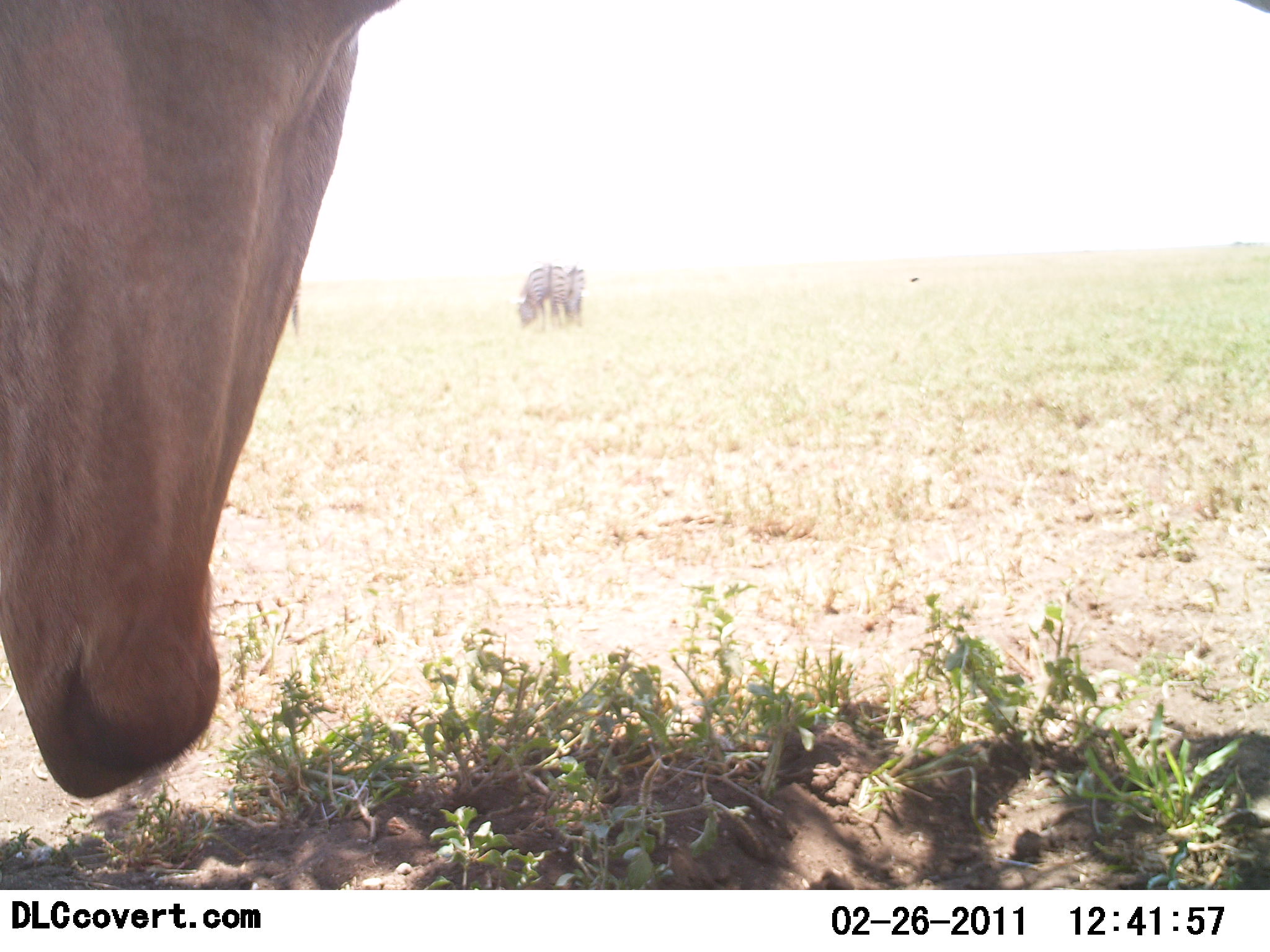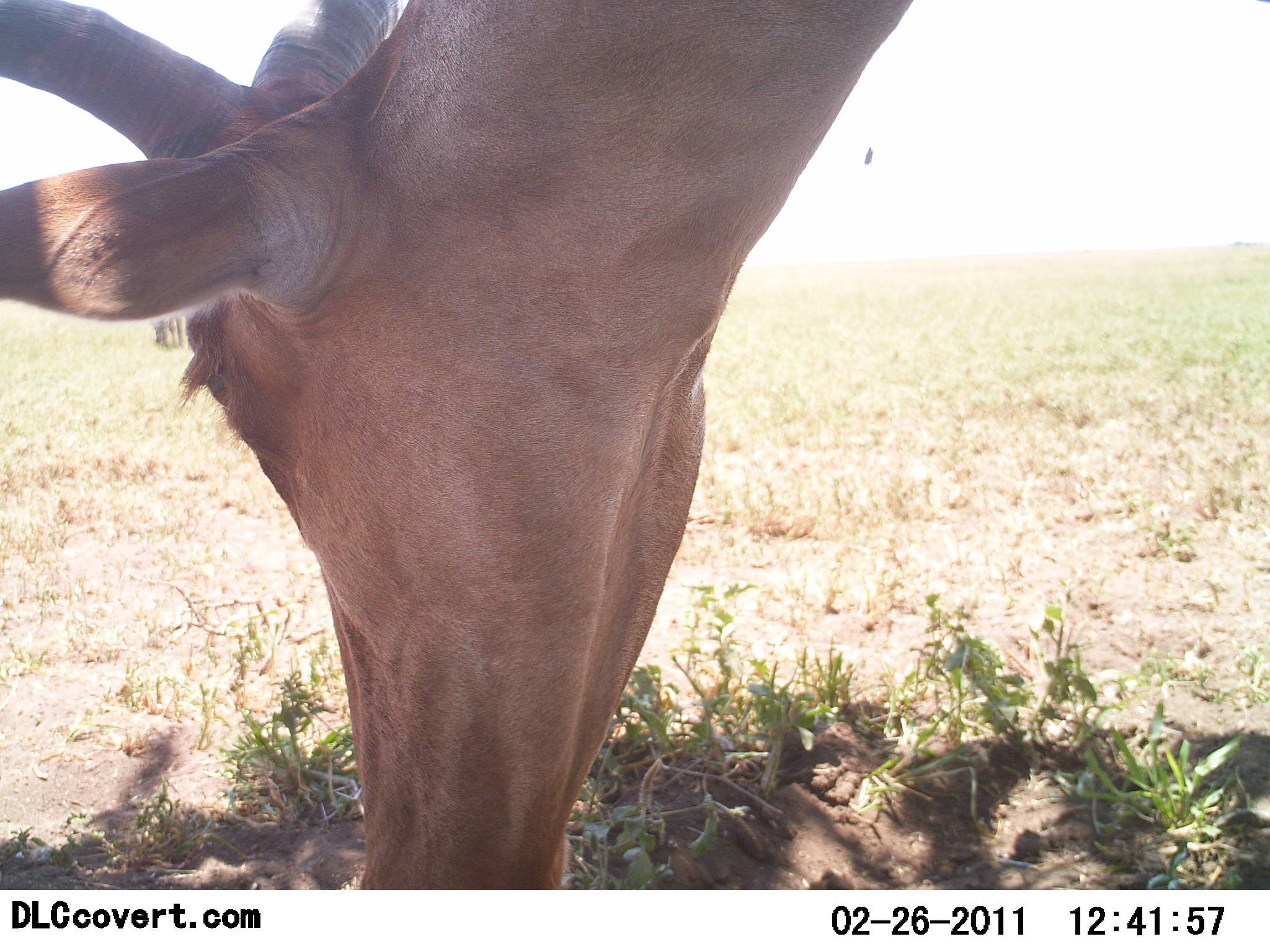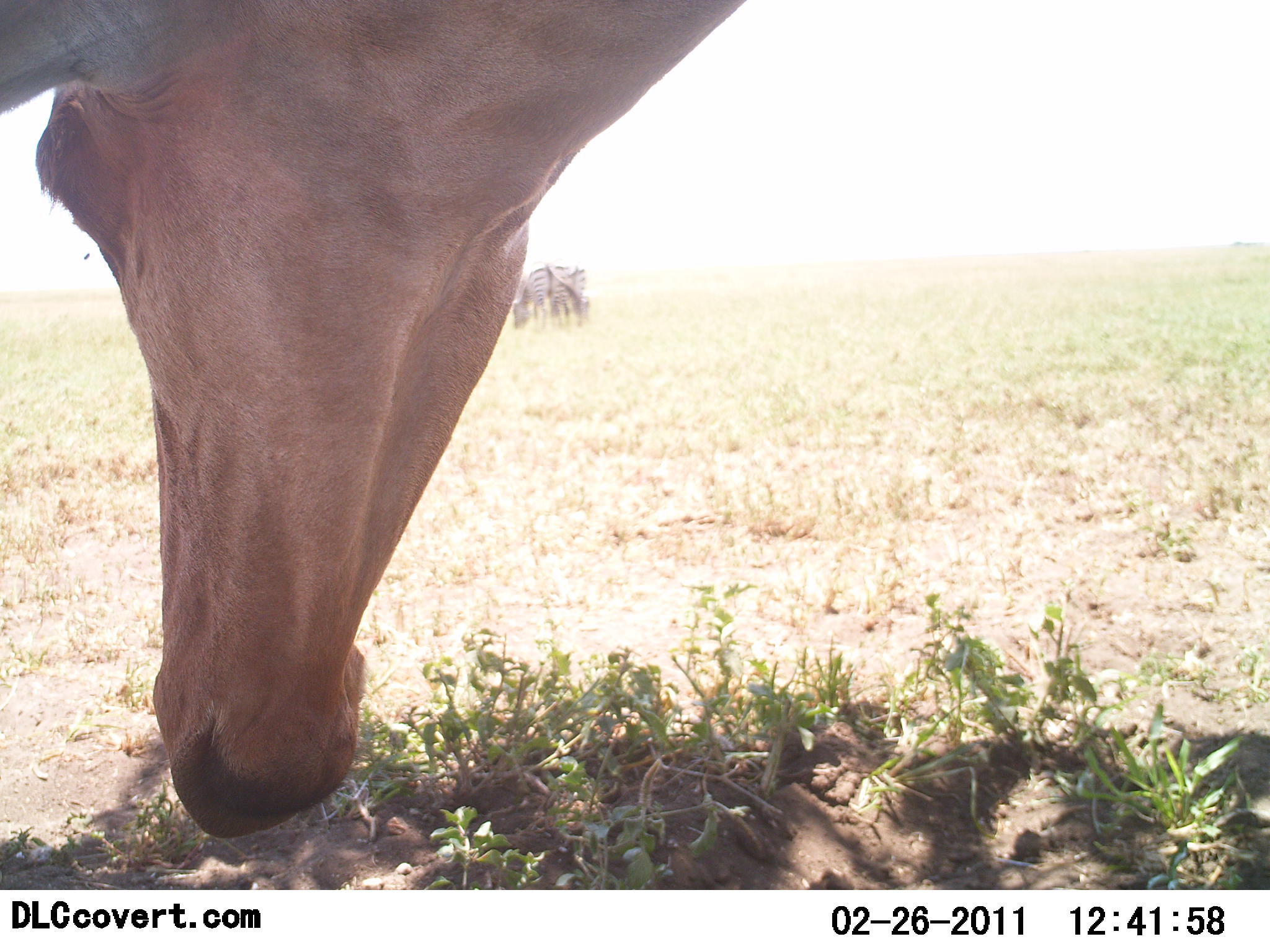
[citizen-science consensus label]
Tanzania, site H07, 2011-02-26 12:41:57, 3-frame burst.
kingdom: Animalia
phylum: Chordata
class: Mammalia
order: Artiodactyla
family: Bovidae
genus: Alcelaphus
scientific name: Alcelaphus buselaphus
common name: hartebeest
Hartebeest (Alcelaphus buselaphus), count 1. Behavior (volunteer vote fractions): standing 9%, resting 0%, moving 0%, interacting 0%. Young present (vote fraction): 0%. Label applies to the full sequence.